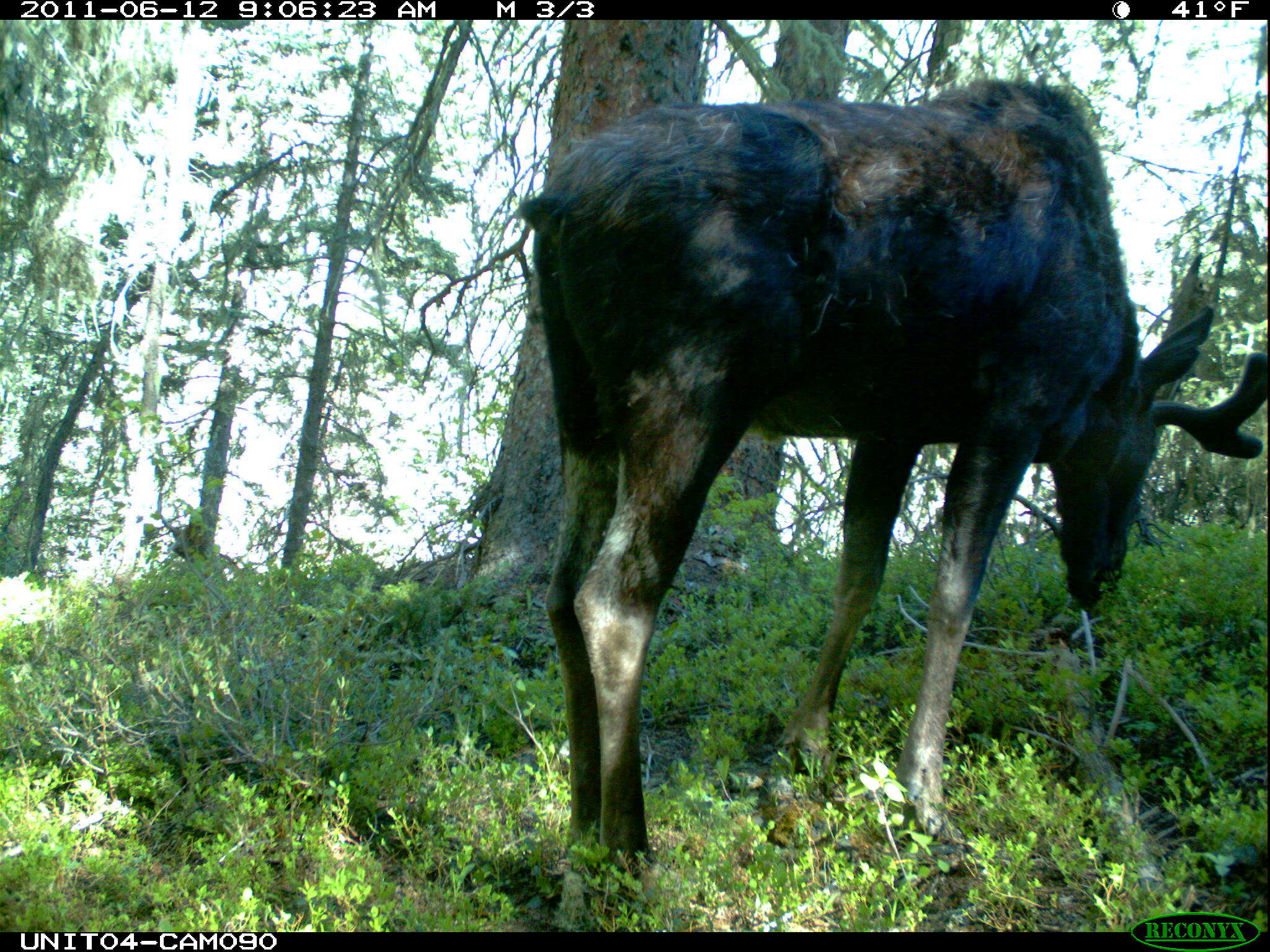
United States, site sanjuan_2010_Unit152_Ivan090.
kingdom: Animalia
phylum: Chordata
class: Mammalia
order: Artiodactyla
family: Cervidae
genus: Alces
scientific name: Alces alces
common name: moose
Alces alces (moose).